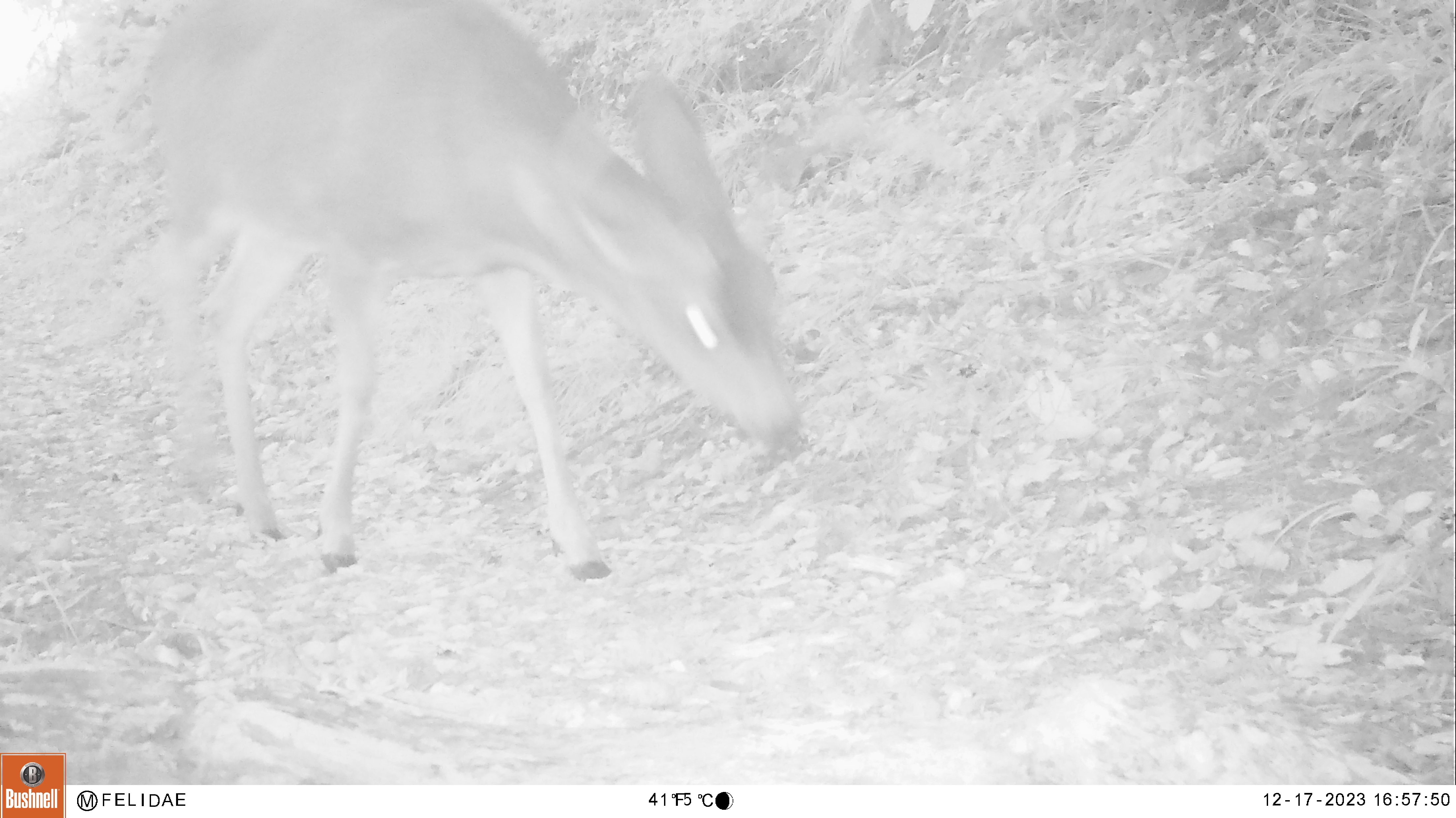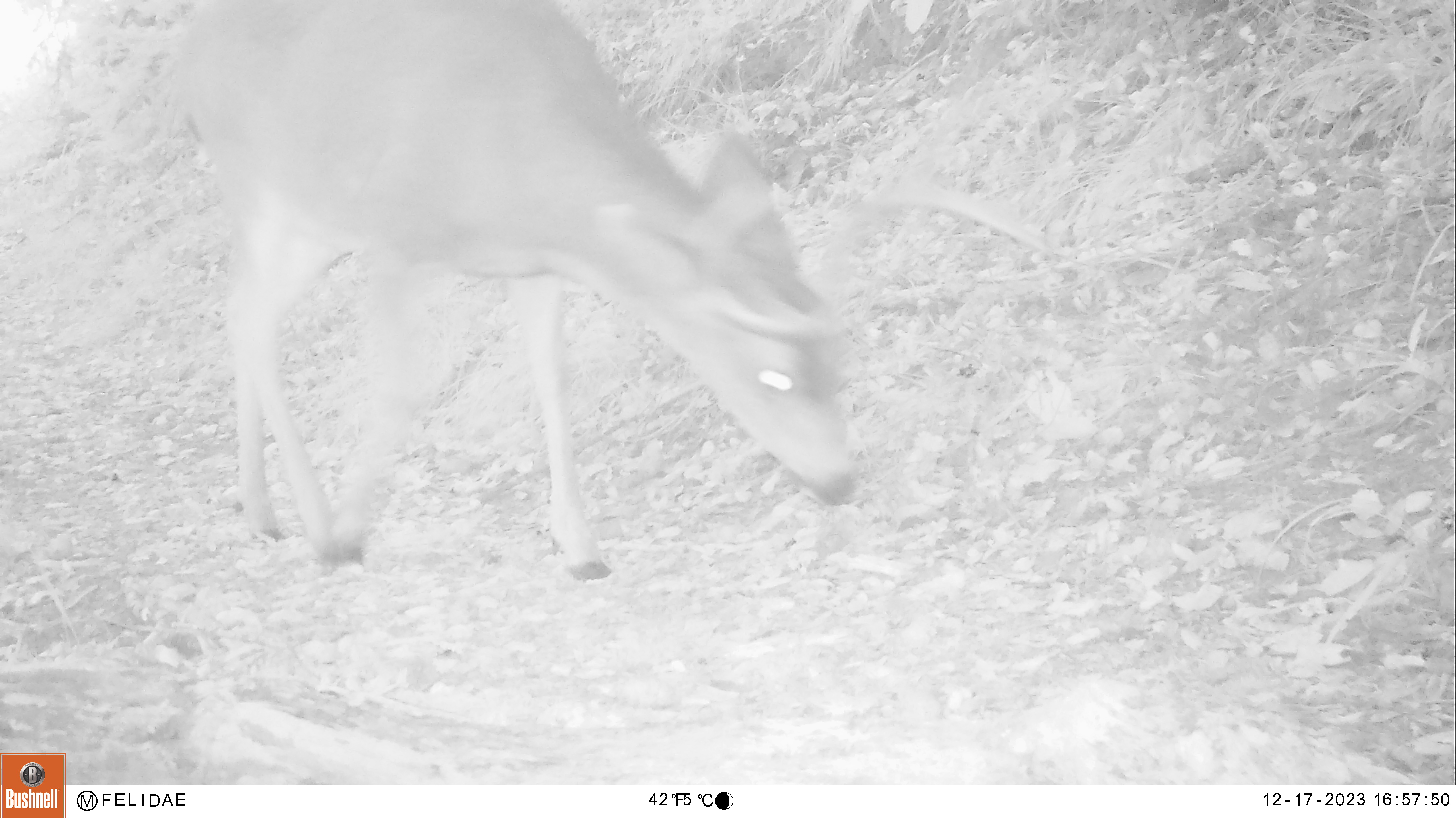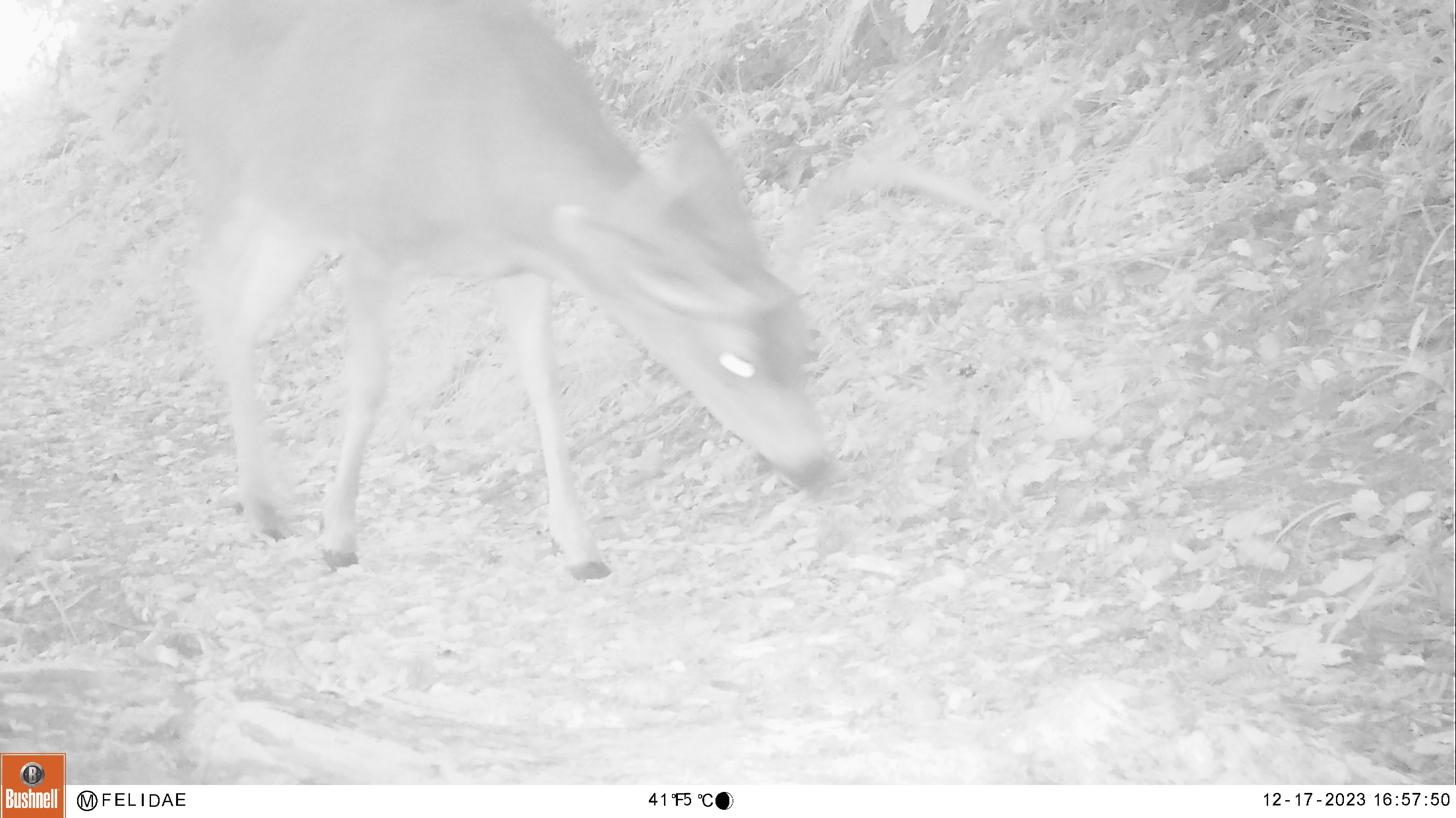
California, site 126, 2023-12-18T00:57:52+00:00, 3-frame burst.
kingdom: Animalia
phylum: Chordata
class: Mammalia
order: Artiodactyla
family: Cervidae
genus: Odocoileus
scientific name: Odocoileus hemionus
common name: mule deer